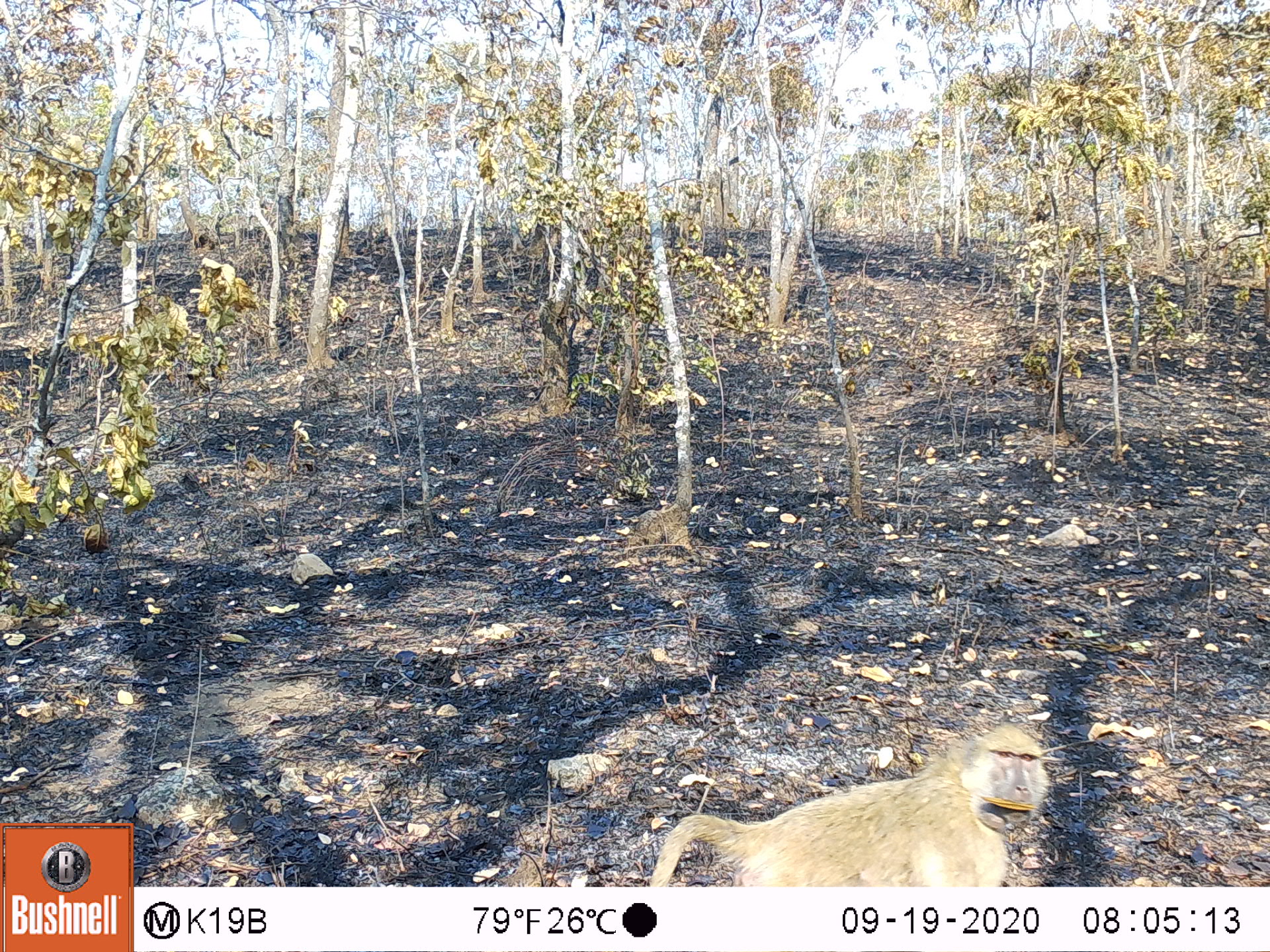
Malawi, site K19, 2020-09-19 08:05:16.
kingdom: Animalia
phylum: Chordata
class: Mammalia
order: Primates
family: Cercopithecidae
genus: Papio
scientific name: Papio cynocephalus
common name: yellow baboon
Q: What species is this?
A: Yellow baboon (Papio cynocephalus).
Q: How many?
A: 1.